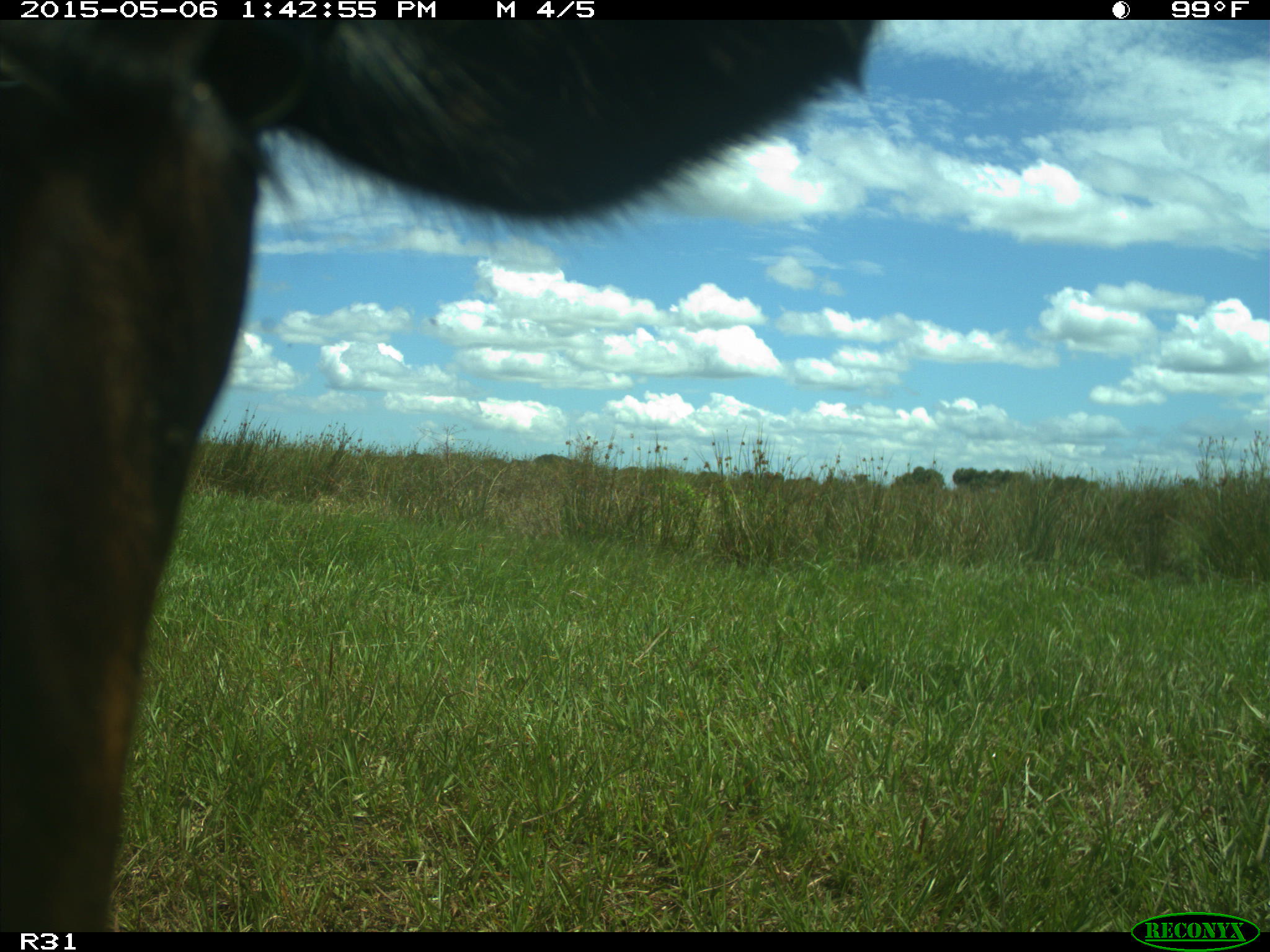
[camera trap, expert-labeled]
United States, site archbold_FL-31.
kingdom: Animalia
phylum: Chordata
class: Mammalia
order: Artiodactyla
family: Bovidae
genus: Bos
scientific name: Bos taurus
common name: domestic cow